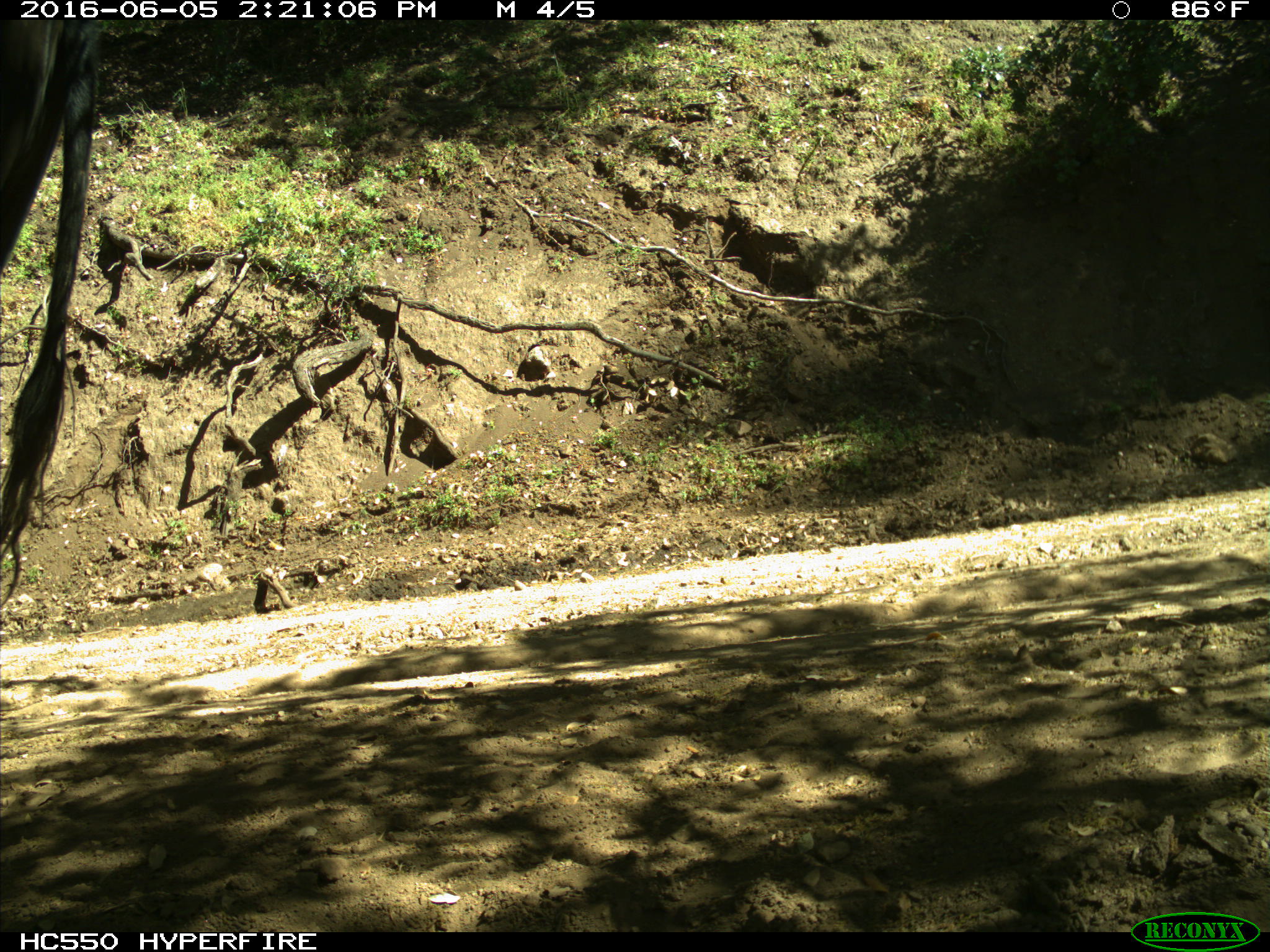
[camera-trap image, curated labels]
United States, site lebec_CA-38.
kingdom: Animalia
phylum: Chordata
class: Mammalia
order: Artiodactyla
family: Bovidae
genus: Bos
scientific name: Bos taurus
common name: domestic cow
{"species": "Bos taurus (domestic cow)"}